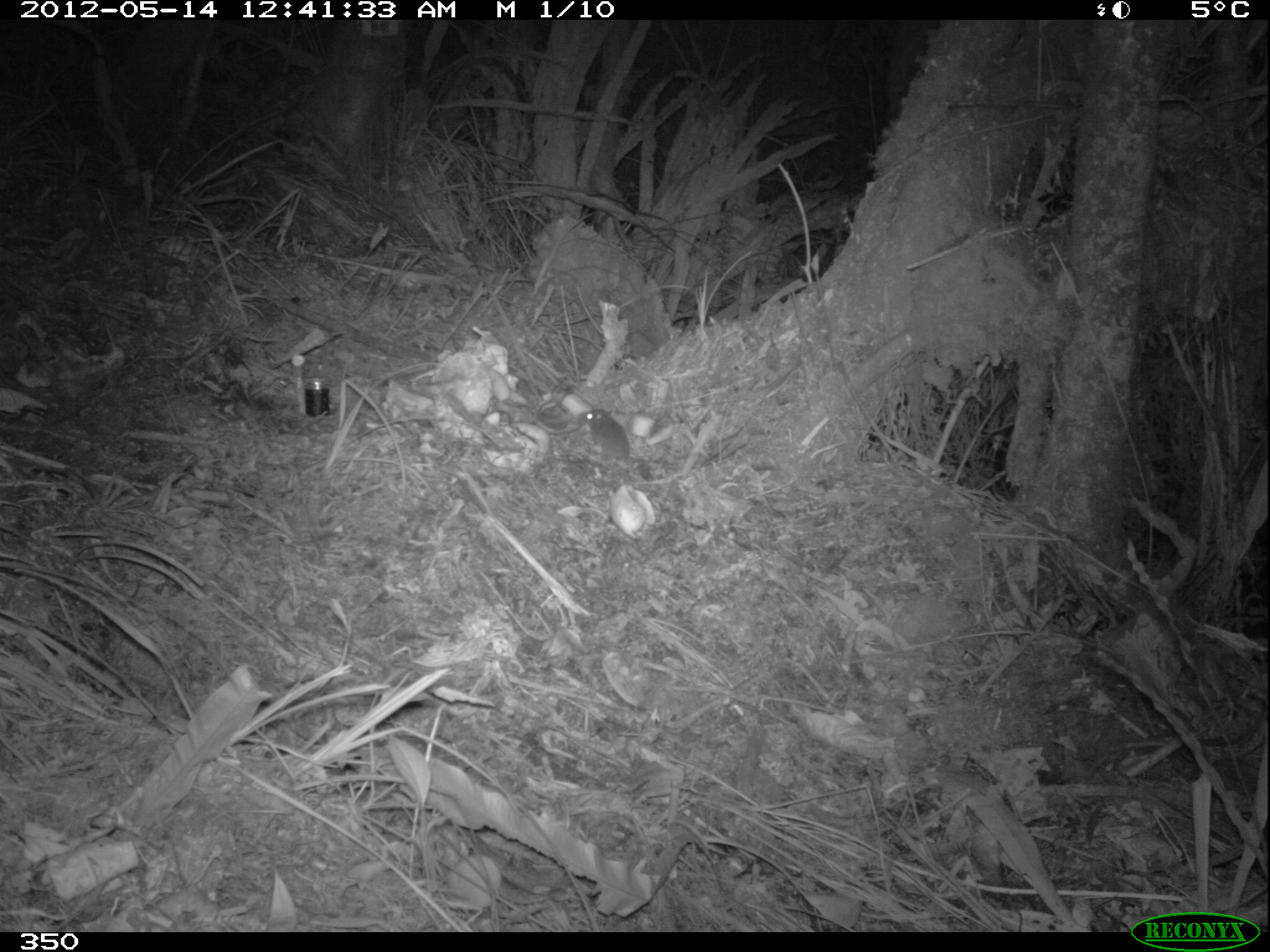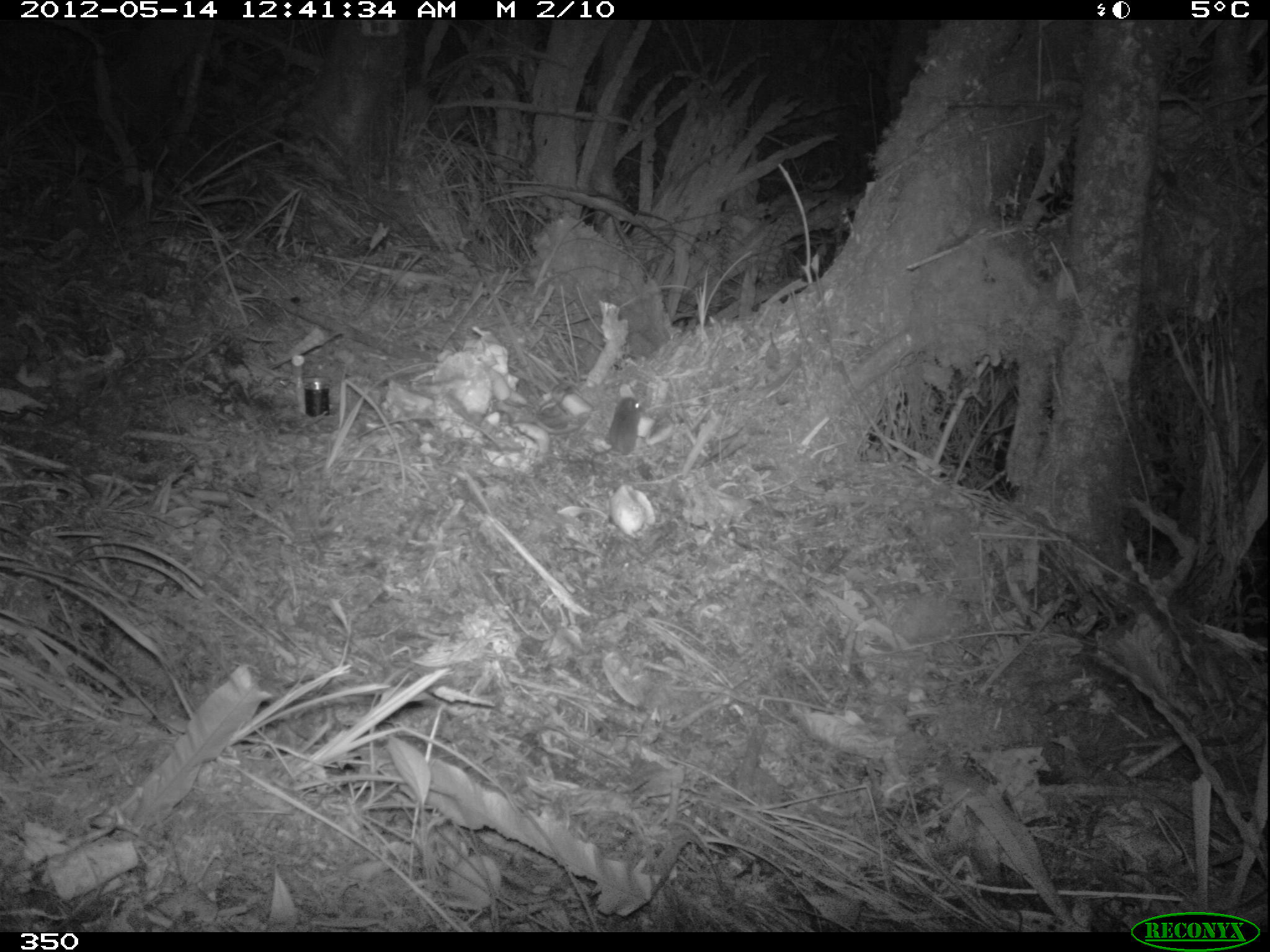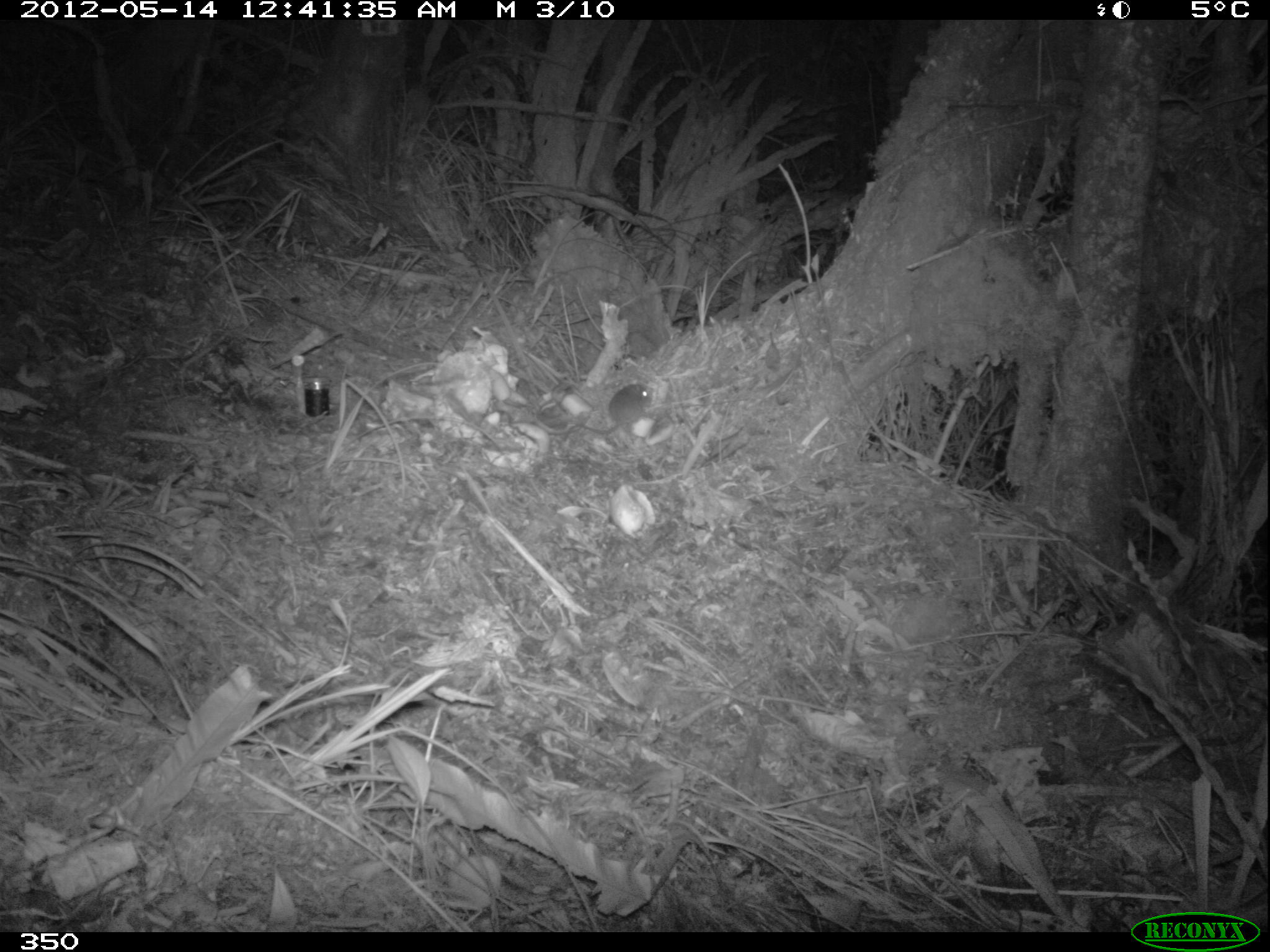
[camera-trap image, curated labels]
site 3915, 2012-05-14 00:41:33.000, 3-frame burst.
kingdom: Animalia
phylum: Chordata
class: Mammalia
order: Rodentia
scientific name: Rodentia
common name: rodents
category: unknown rodent